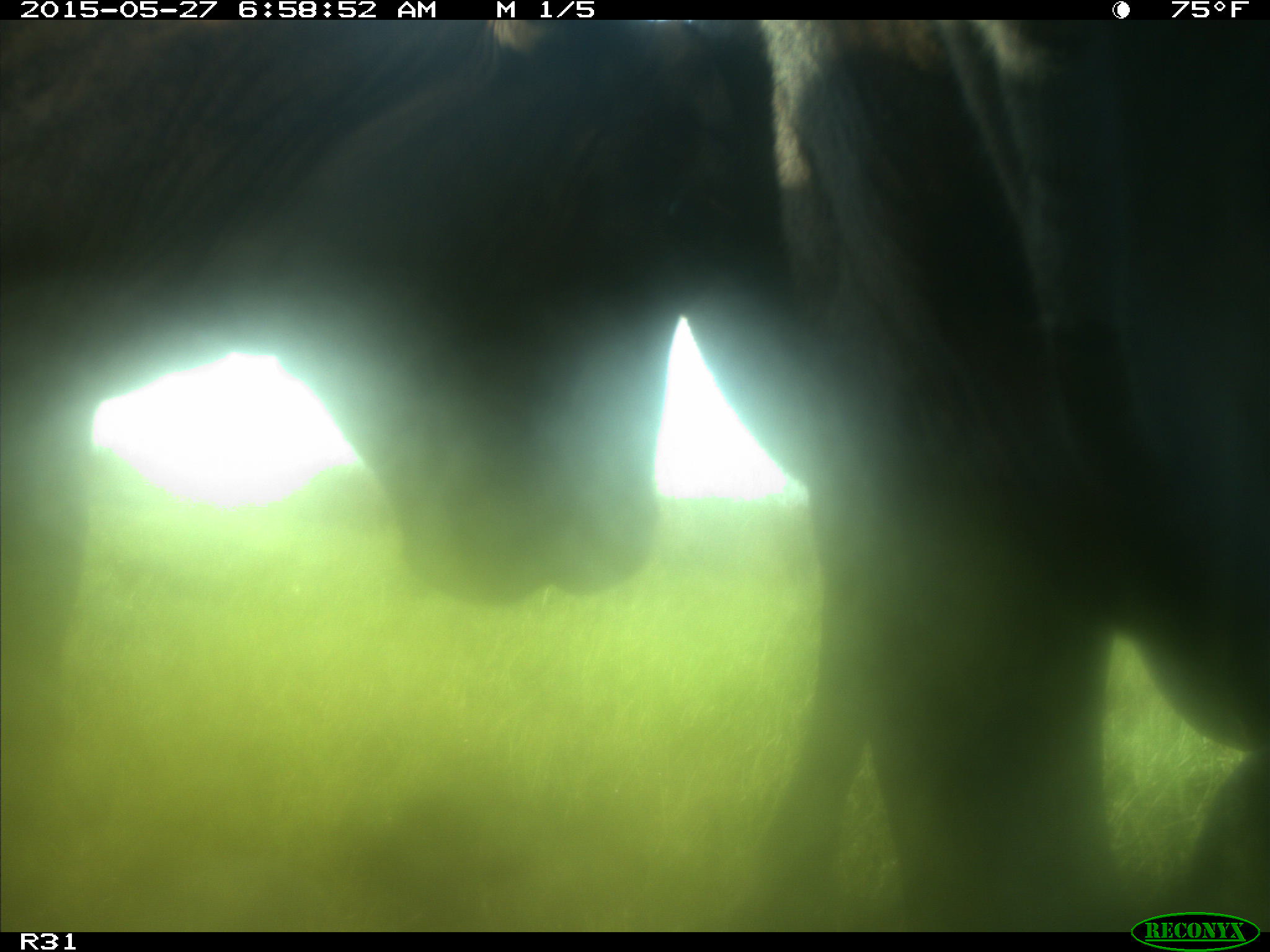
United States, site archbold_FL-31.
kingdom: Animalia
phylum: Chordata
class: Mammalia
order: Artiodactyla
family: Bovidae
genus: Bos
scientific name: Bos taurus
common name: domestic cow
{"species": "Bos taurus (domestic cow)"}